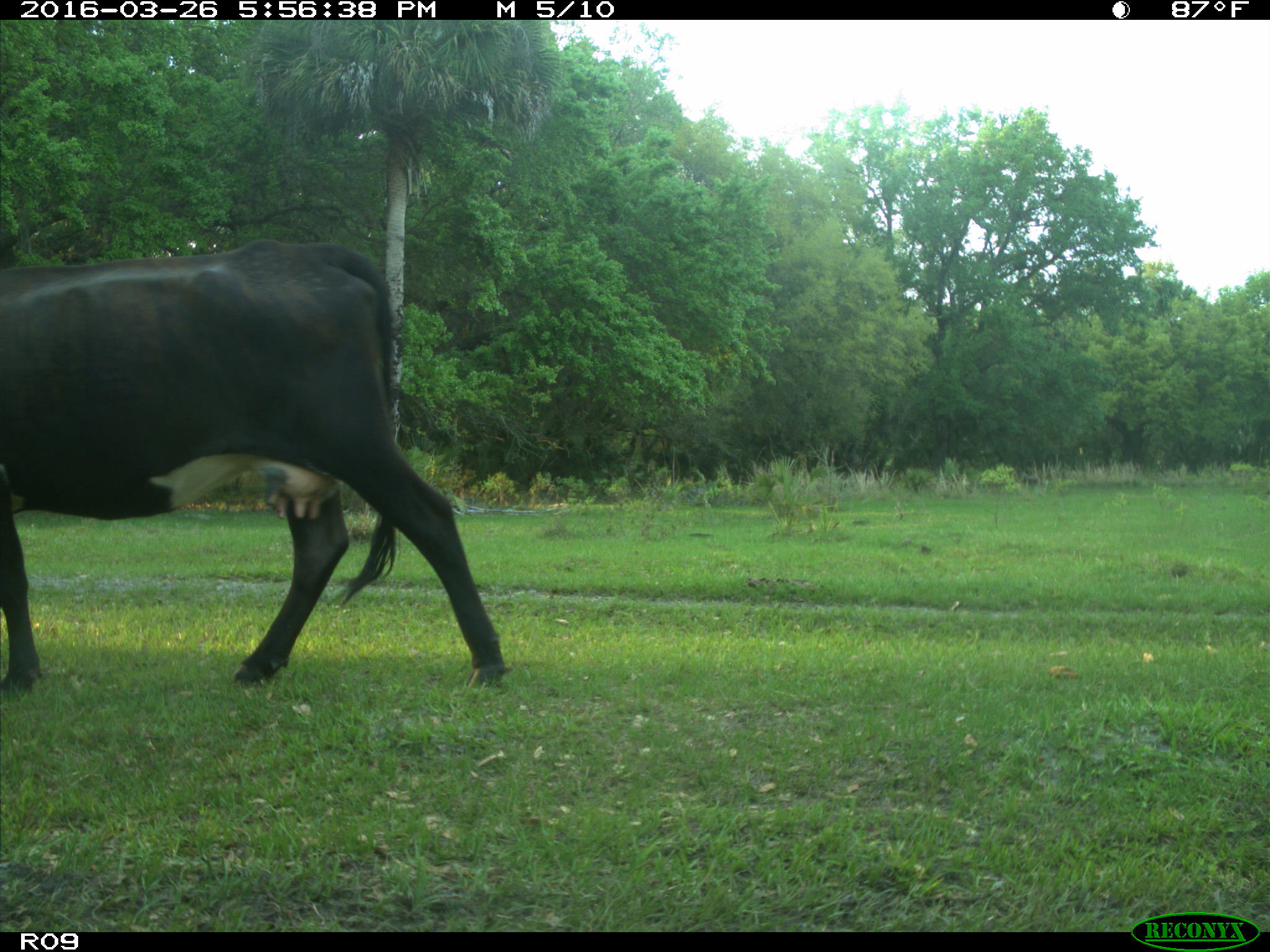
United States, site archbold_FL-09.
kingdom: Animalia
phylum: Chordata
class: Mammalia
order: Artiodactyla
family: Bovidae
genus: Bos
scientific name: Bos taurus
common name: domestic cow